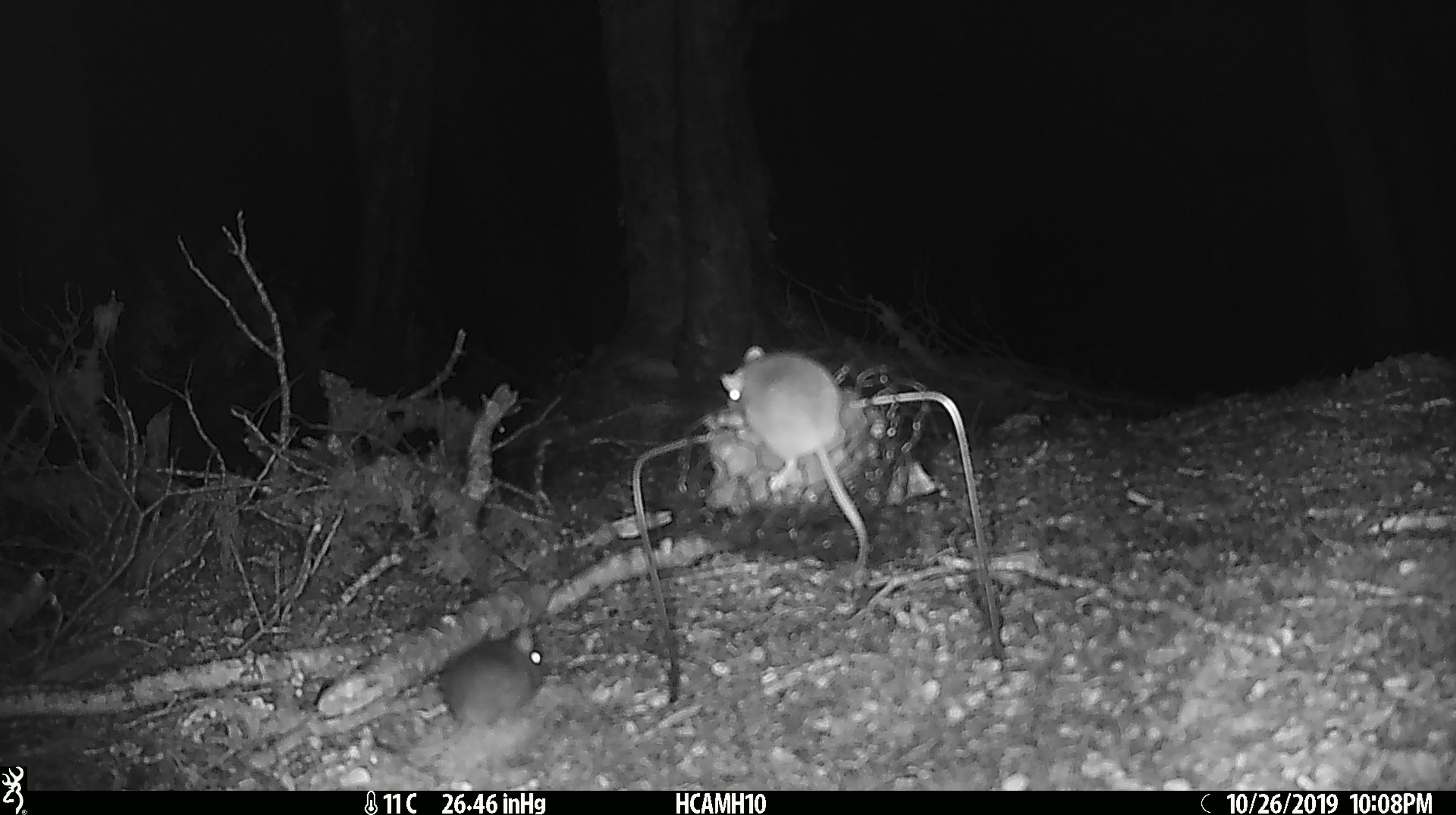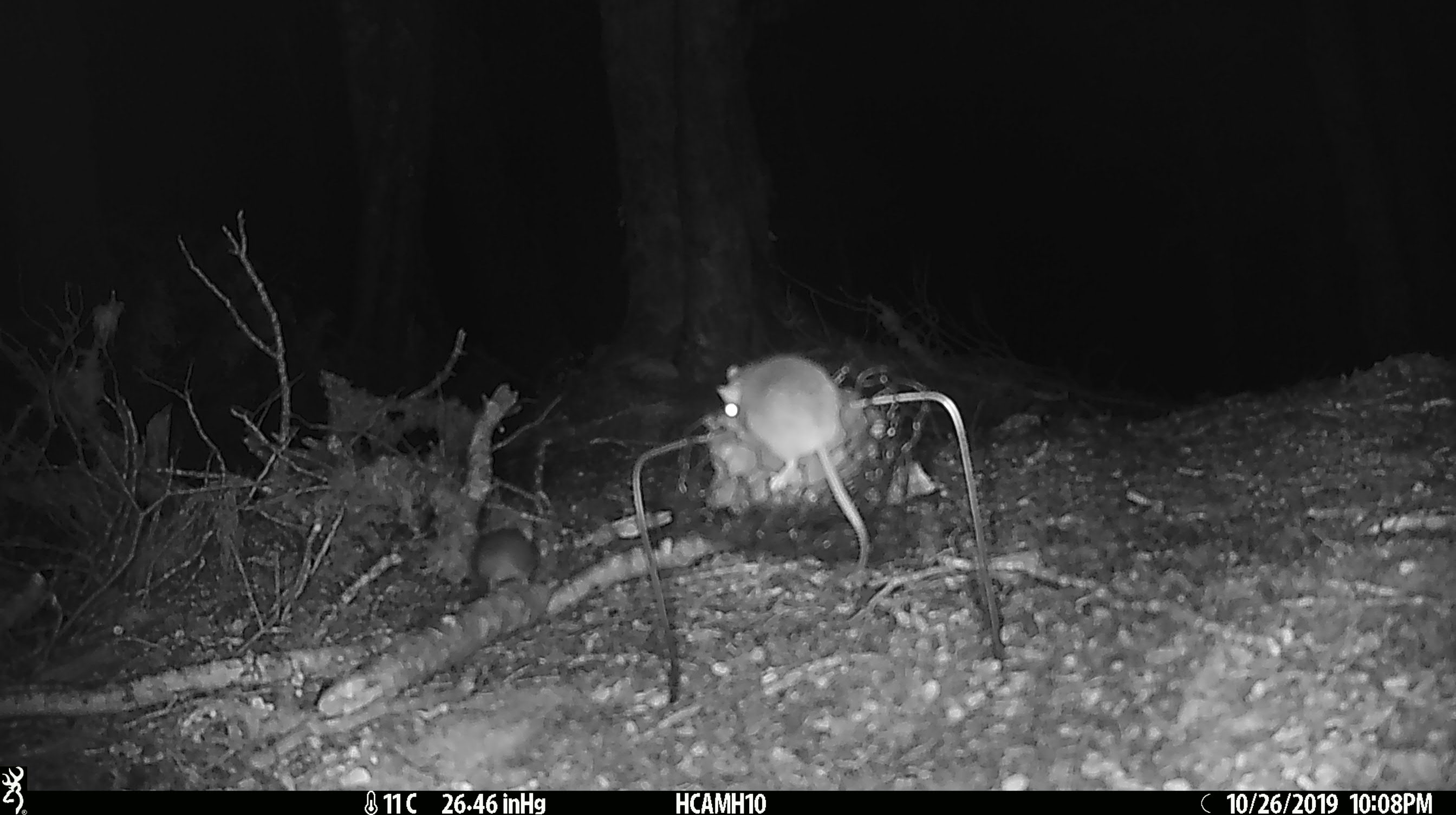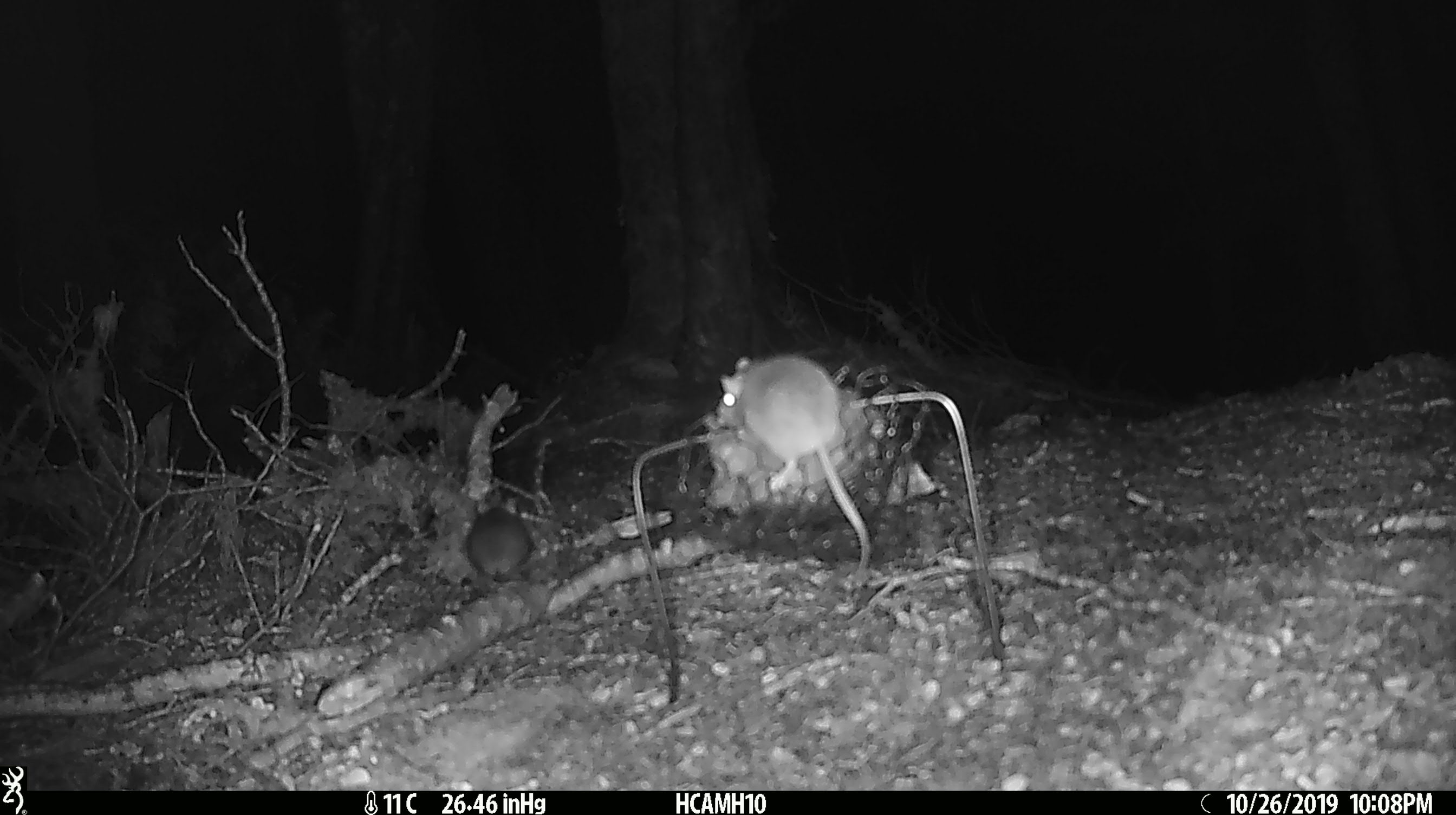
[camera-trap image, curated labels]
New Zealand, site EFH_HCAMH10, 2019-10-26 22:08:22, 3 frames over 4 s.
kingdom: Animalia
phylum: Chordata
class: Mammalia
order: Rodentia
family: Muridae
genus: Mus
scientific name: Mus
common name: mouse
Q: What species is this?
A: Mouse (Mus).